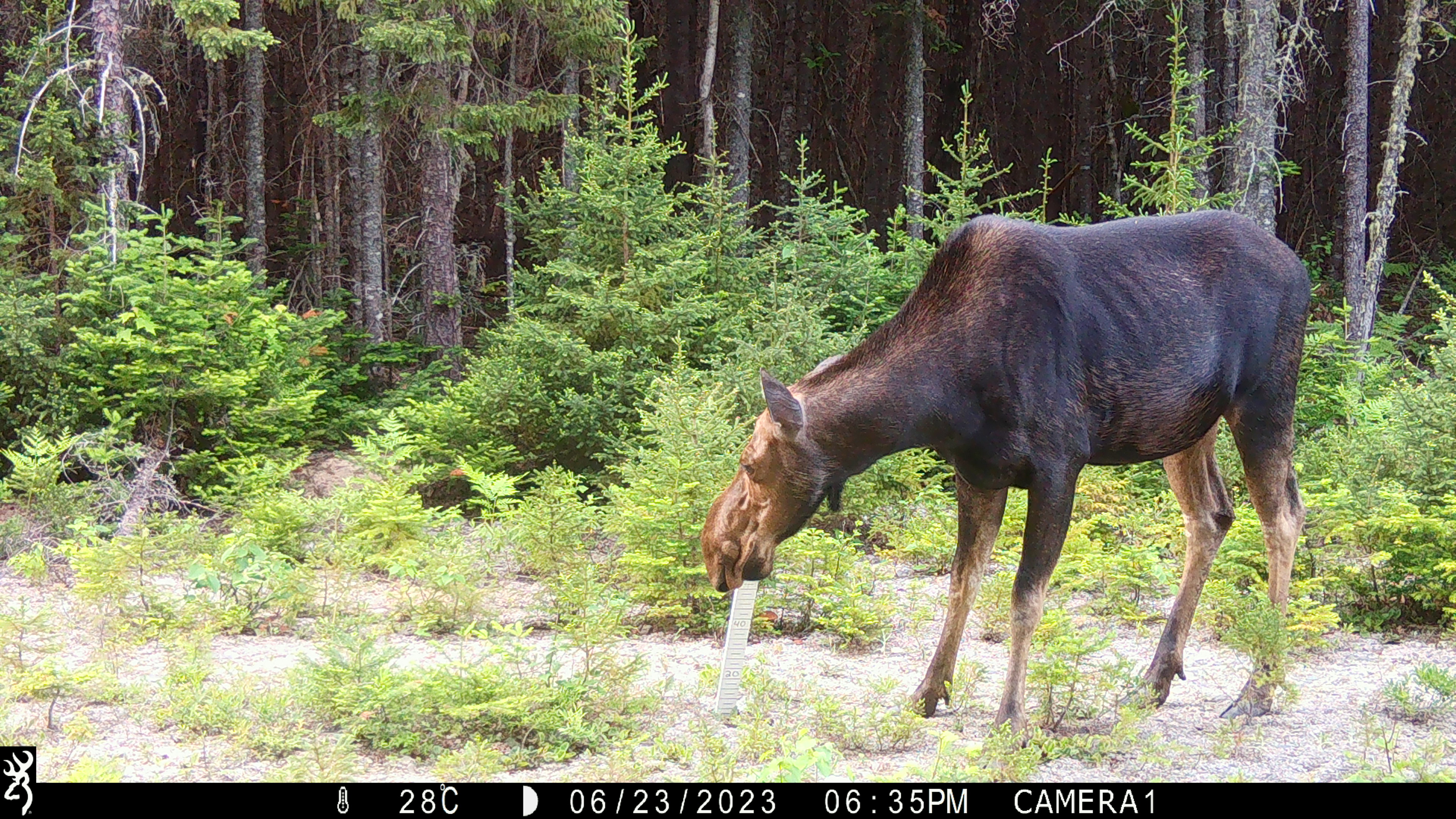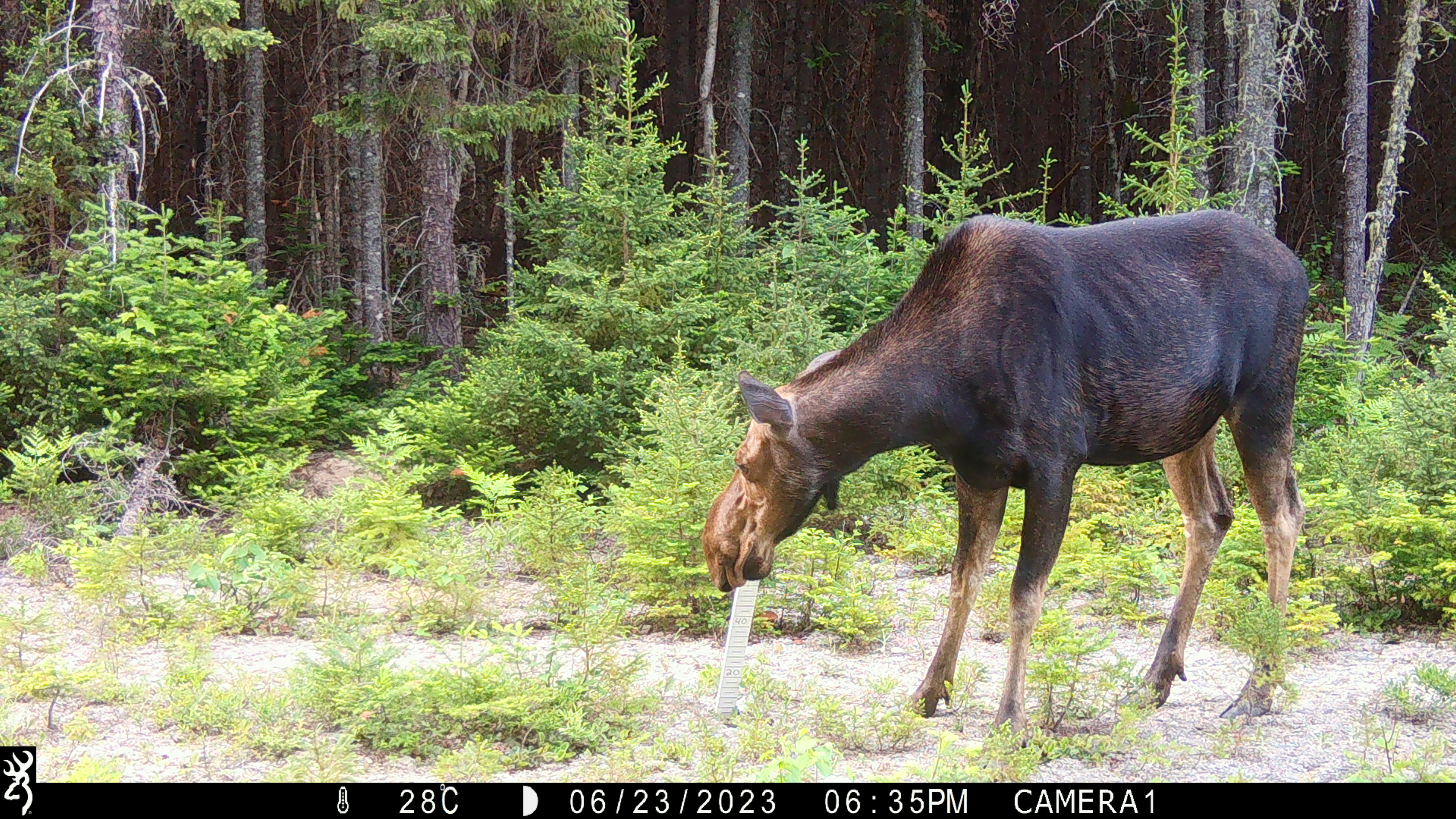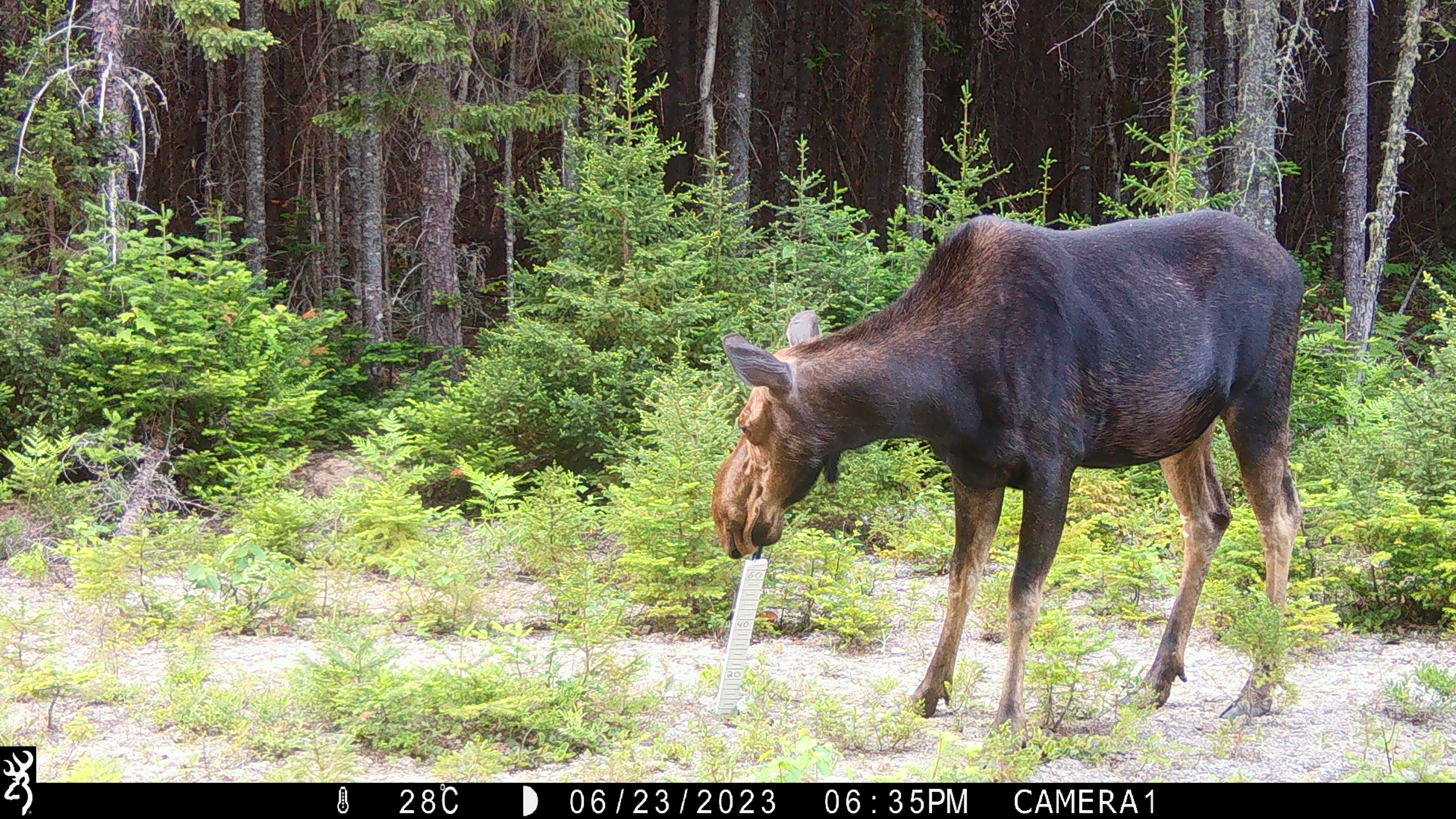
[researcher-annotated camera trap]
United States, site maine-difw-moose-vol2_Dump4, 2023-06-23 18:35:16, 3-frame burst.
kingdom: Animalia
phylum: Chordata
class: Mammalia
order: Artiodactyla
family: Cervidae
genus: Alces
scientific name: Alces alces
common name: moose